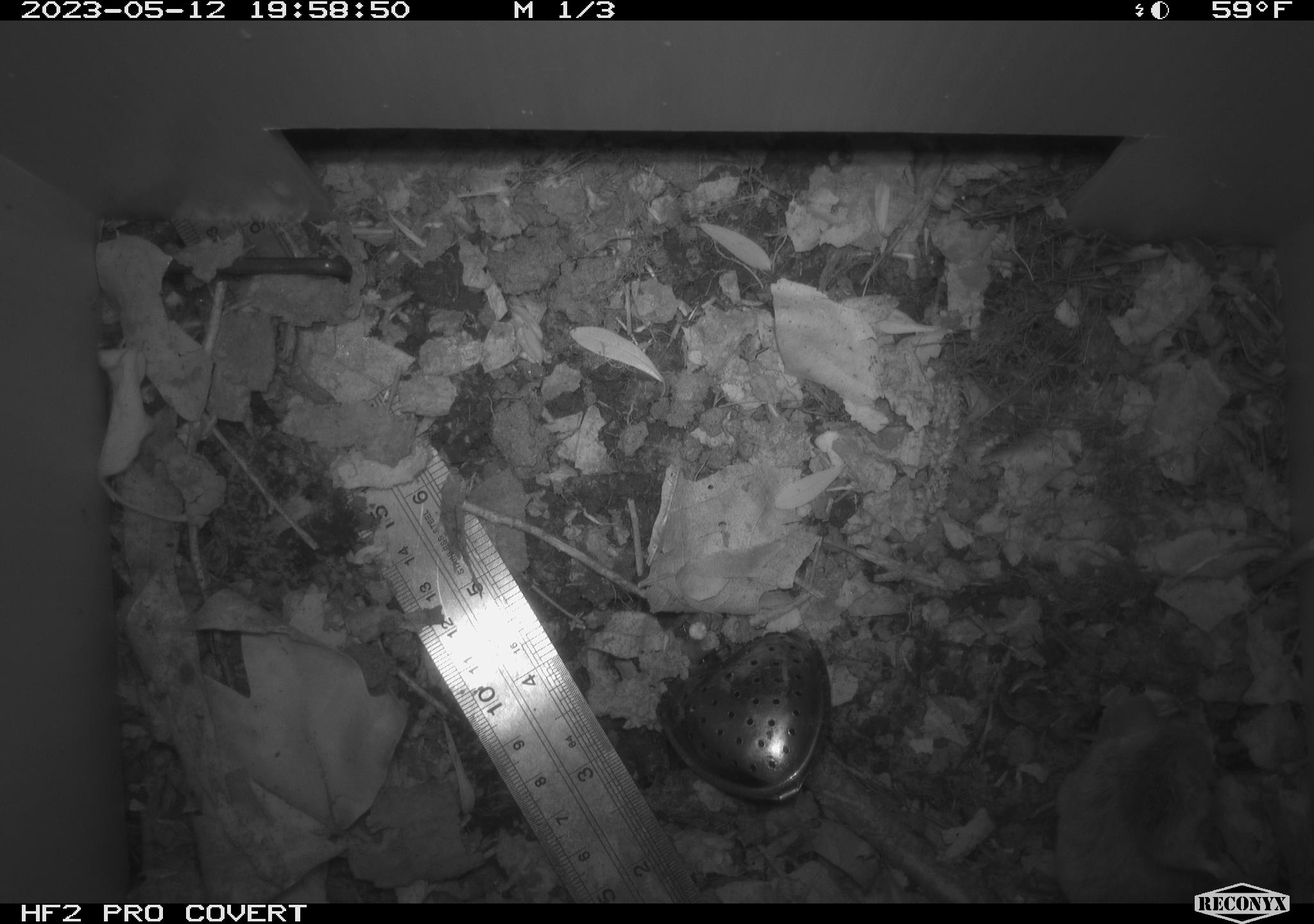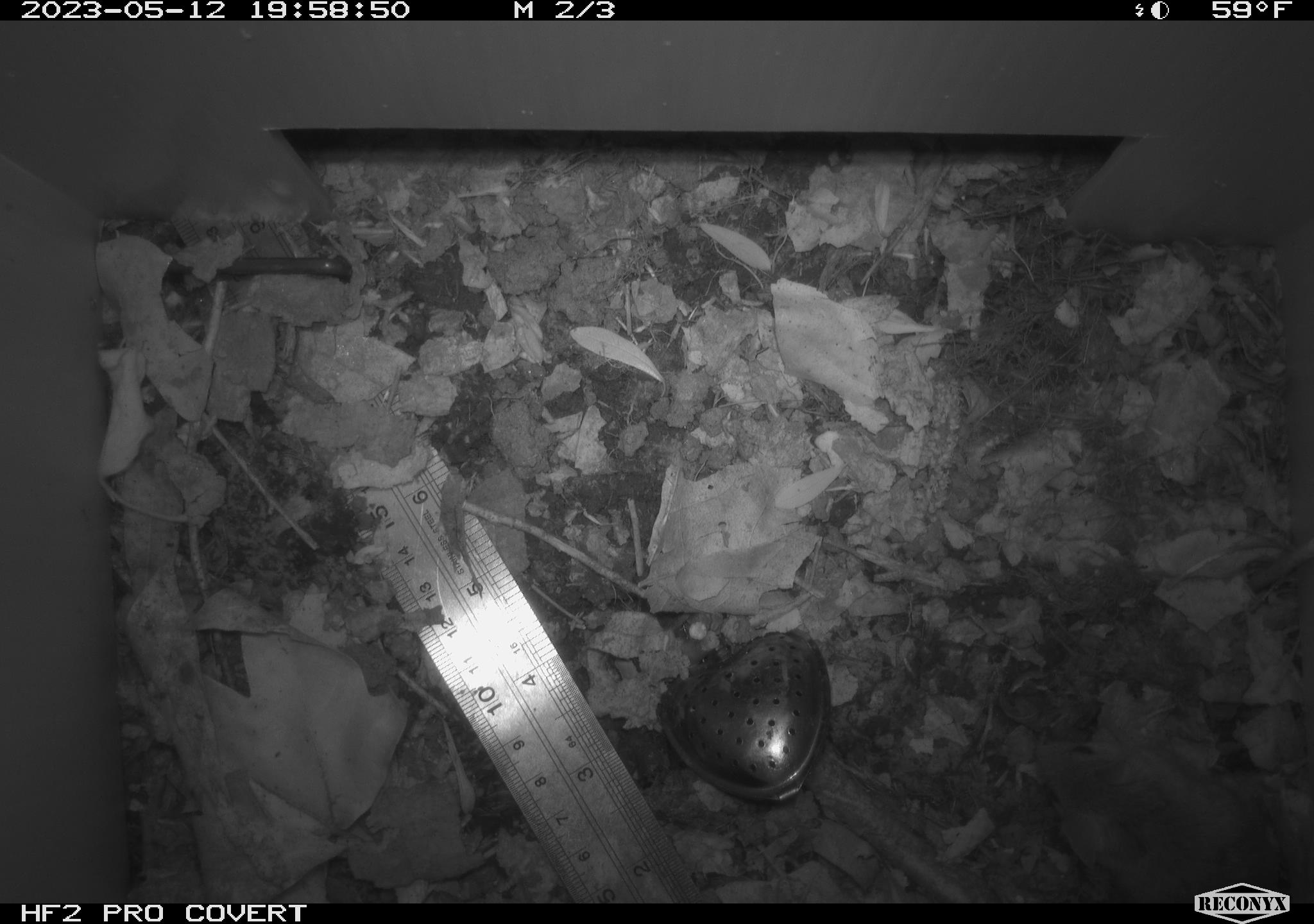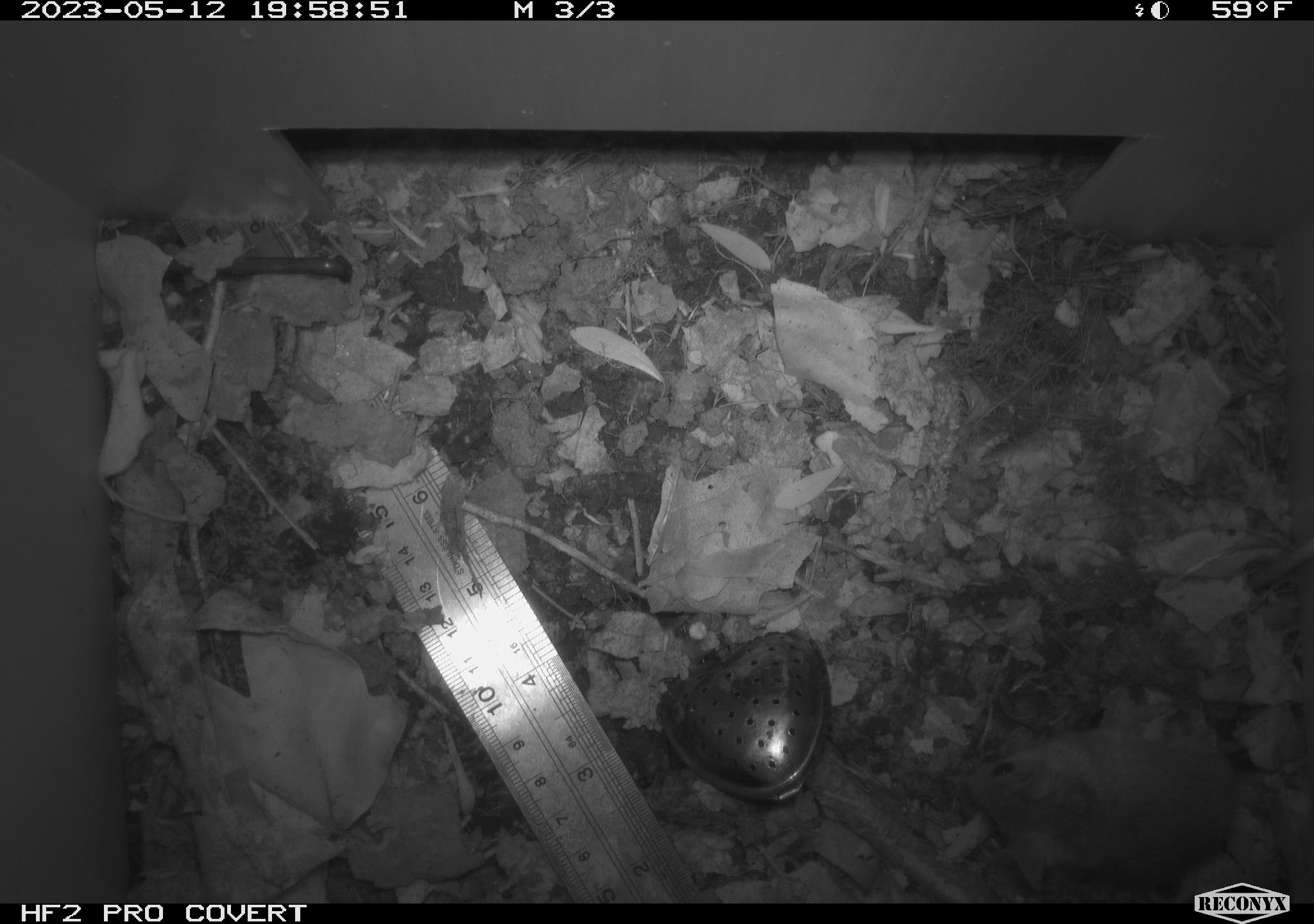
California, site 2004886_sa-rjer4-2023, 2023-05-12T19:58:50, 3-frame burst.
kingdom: Animalia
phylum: Chordata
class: Mammalia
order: Rodentia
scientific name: Rodentia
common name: mouse species